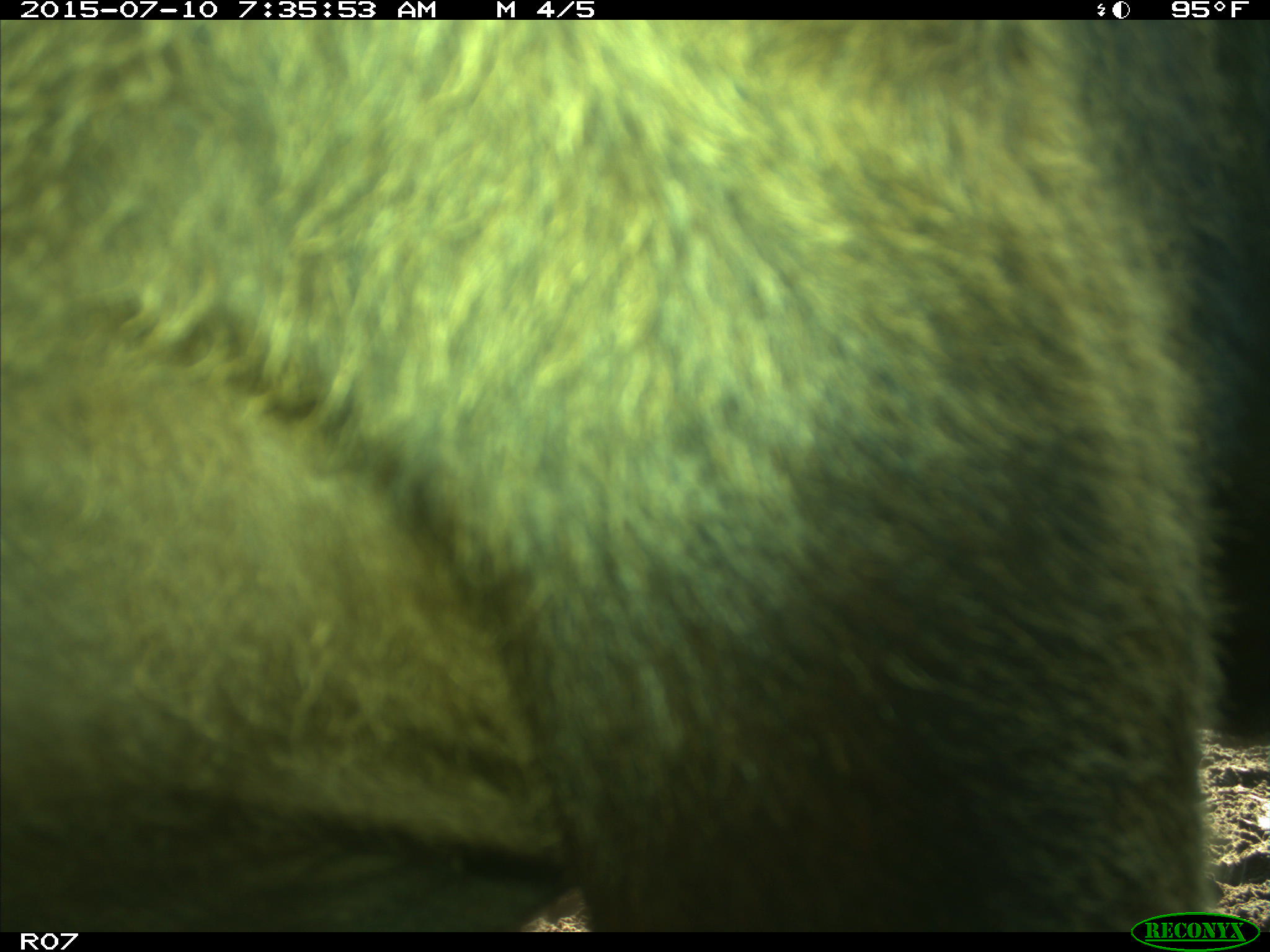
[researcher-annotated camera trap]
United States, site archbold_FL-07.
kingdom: Animalia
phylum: Chordata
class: Mammalia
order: Artiodactyla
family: Bovidae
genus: Bos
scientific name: Bos taurus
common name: domestic cow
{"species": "Bos taurus (domestic cow)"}